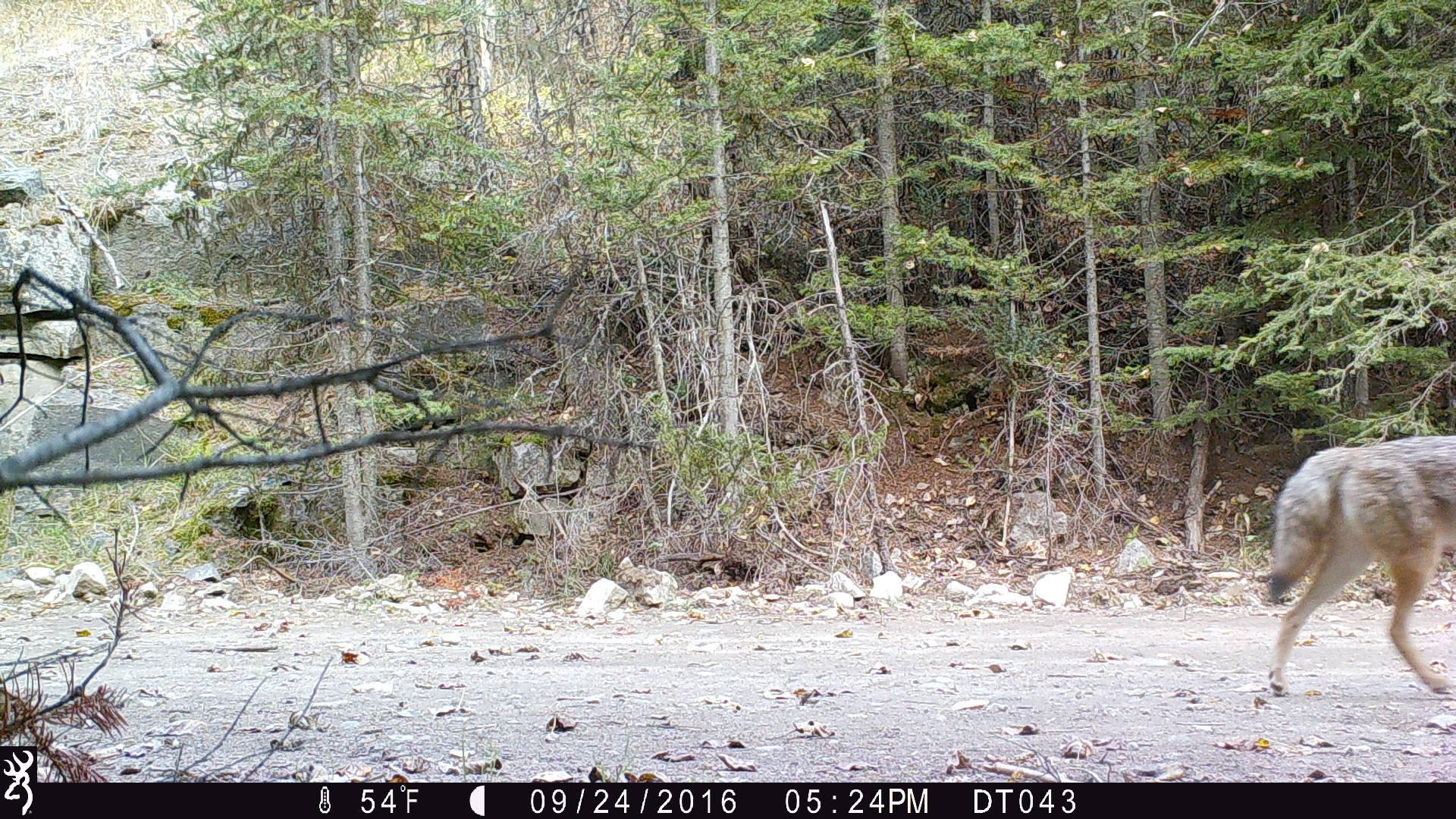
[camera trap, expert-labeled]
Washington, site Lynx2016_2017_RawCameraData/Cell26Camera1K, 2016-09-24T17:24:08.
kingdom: Animalia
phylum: Chordata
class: Mammalia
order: Carnivora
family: Canidae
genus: Canis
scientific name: Canis latrans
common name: coyote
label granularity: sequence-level